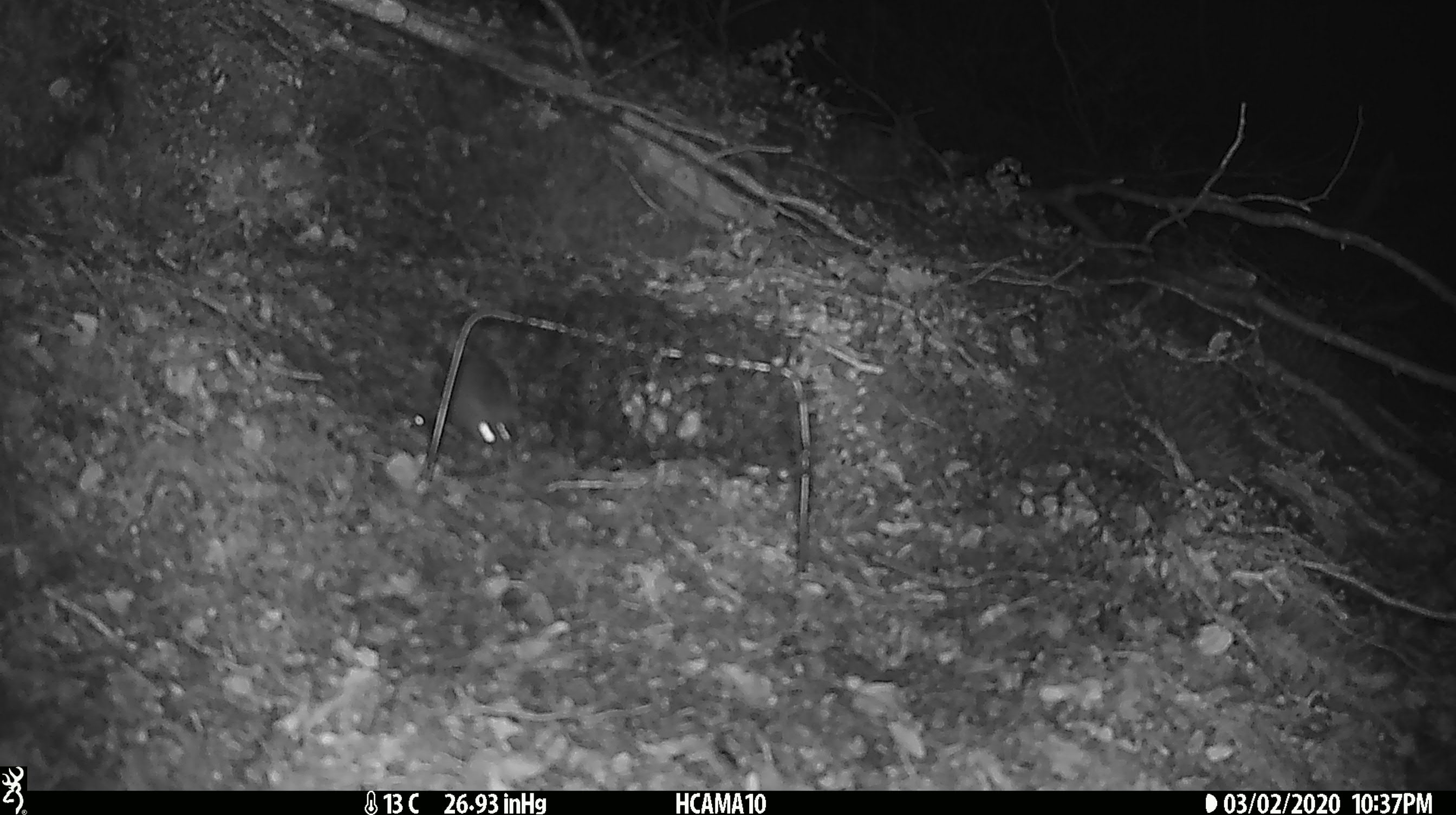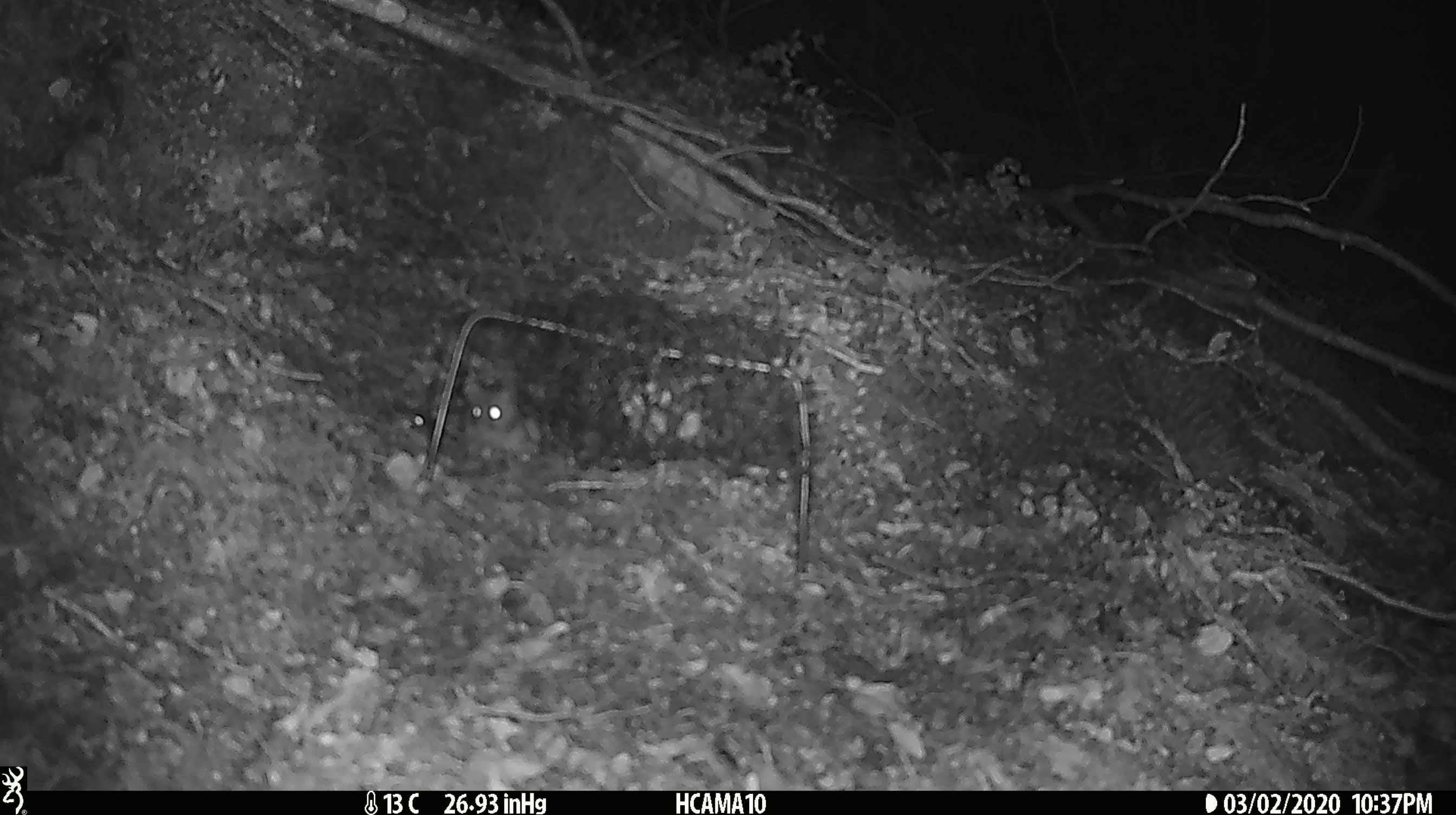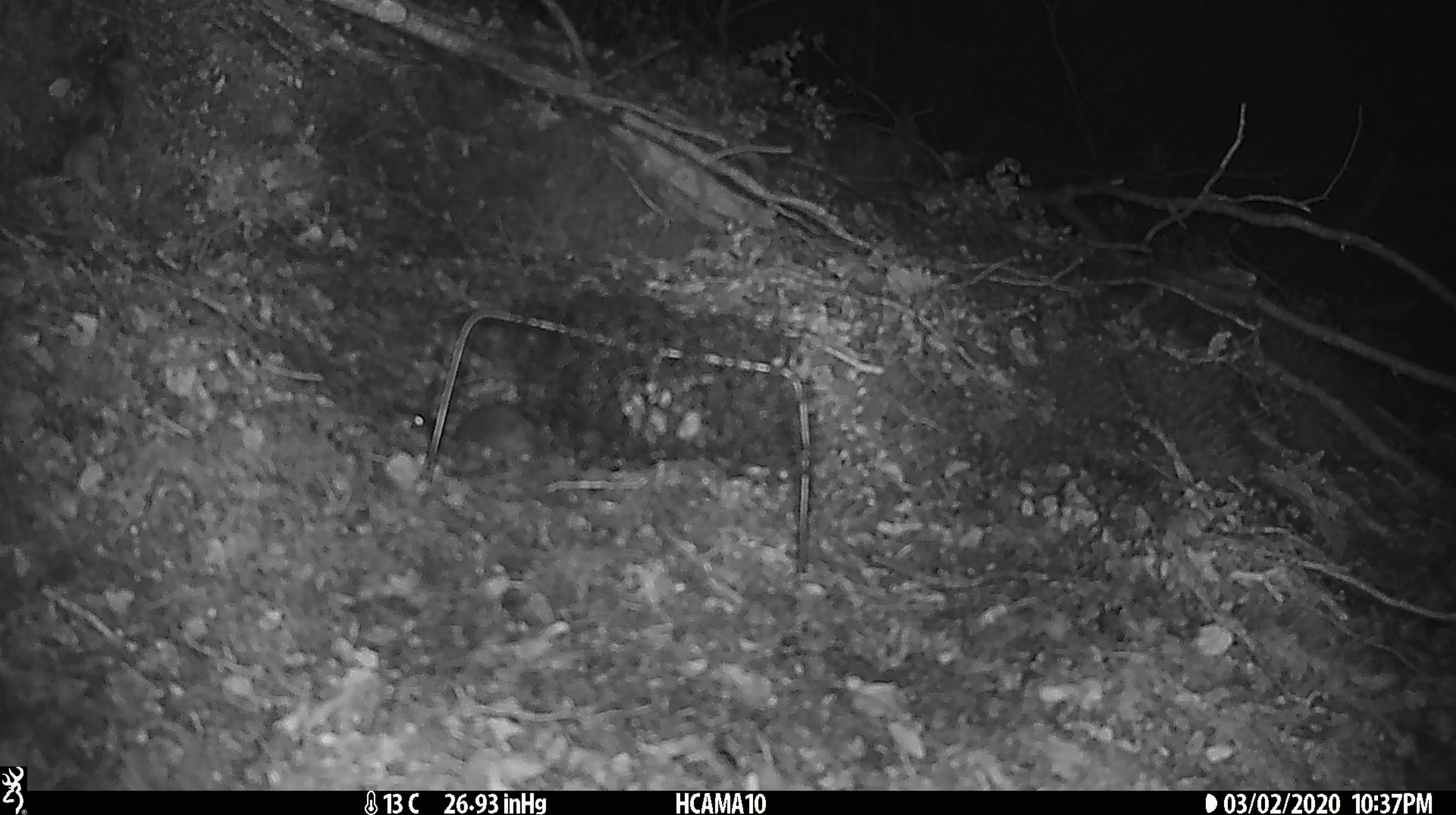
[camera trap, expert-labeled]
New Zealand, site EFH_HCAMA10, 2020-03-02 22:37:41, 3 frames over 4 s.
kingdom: Animalia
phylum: Chordata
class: Mammalia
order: Rodentia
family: Muridae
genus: Mus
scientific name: Mus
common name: mouse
Mouse (Mus).